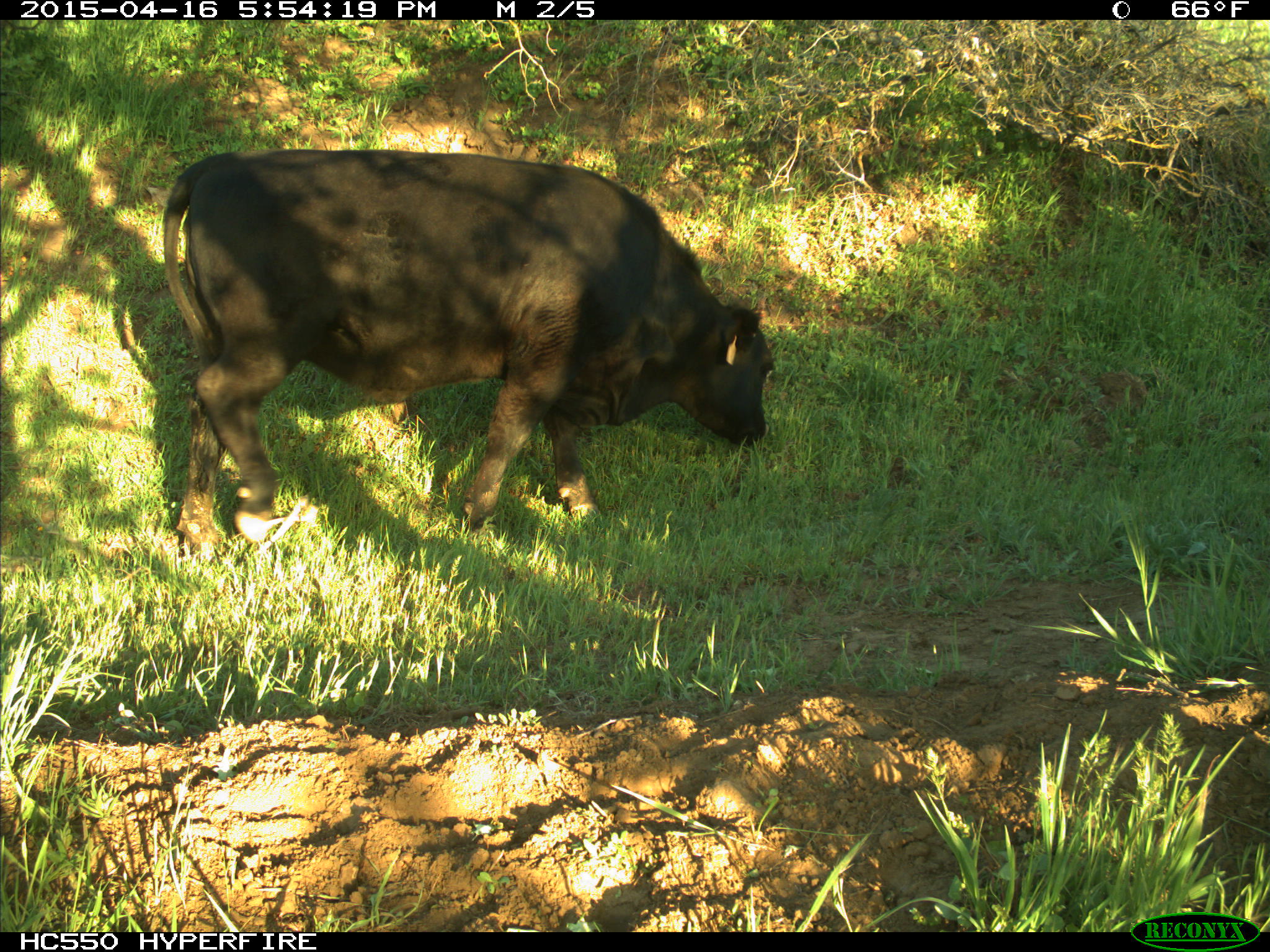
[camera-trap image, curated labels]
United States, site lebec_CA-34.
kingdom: Animalia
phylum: Chordata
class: Mammalia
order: Artiodactyla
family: Bovidae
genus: Bos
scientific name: Bos taurus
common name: domestic cow